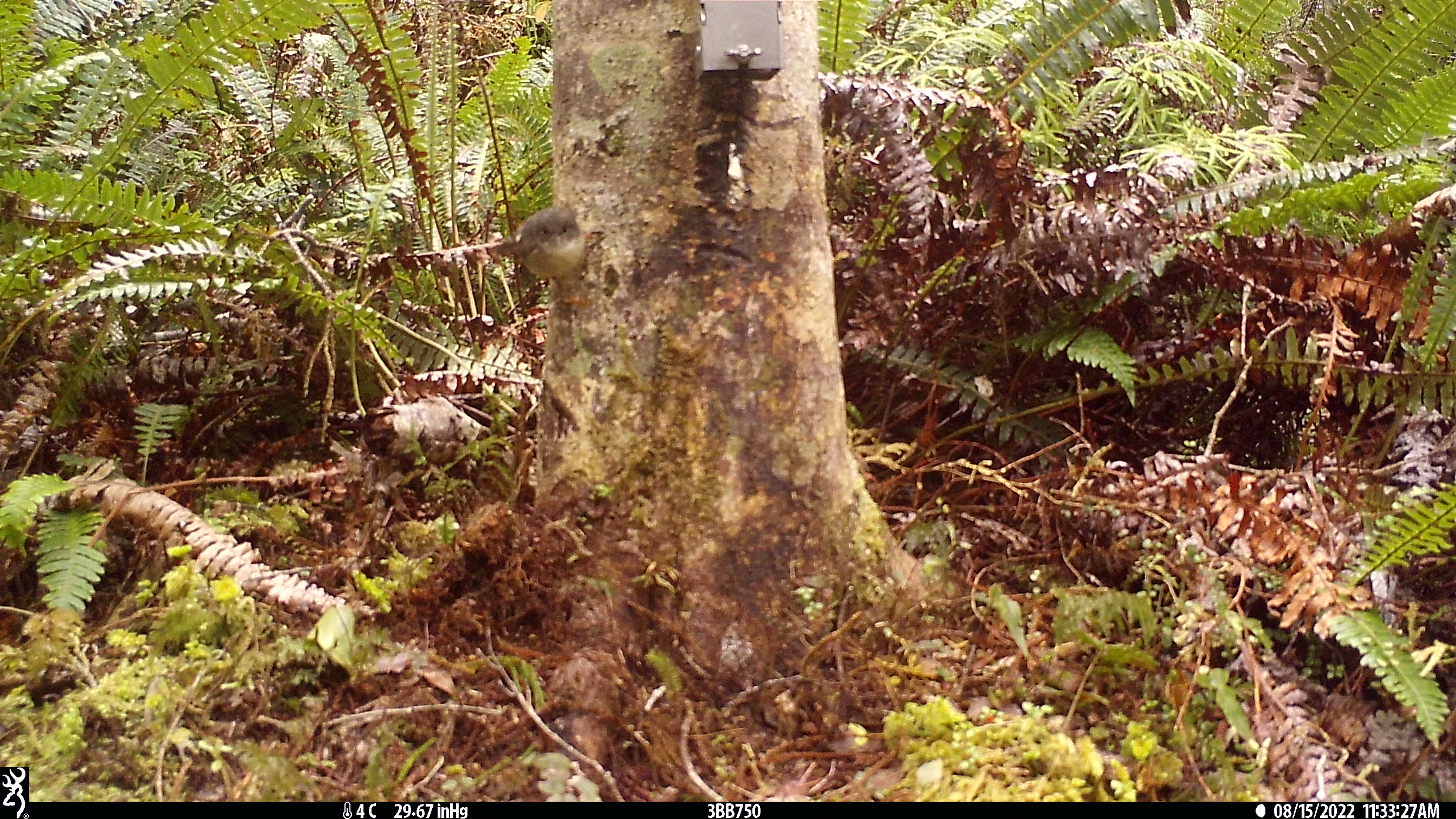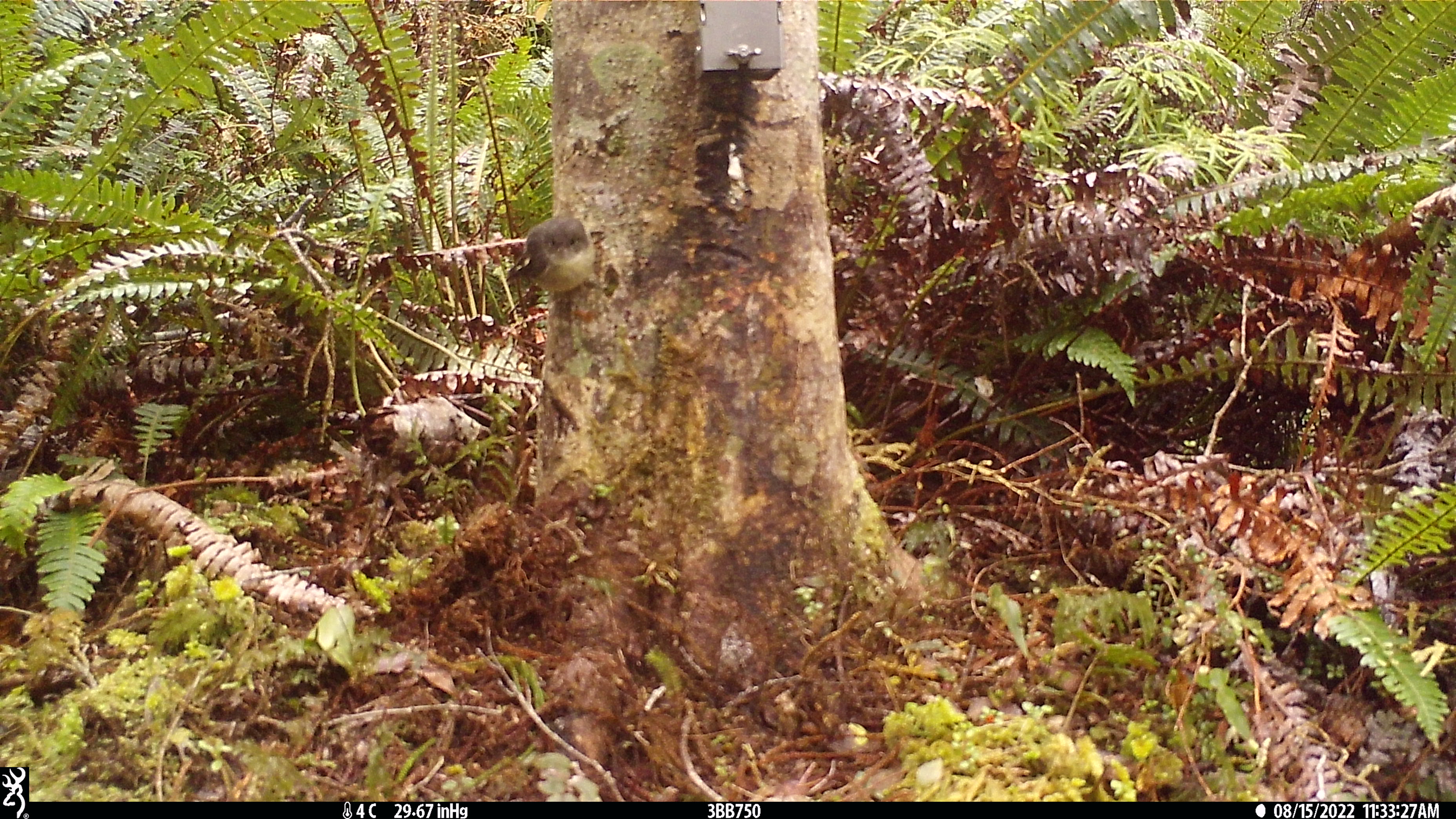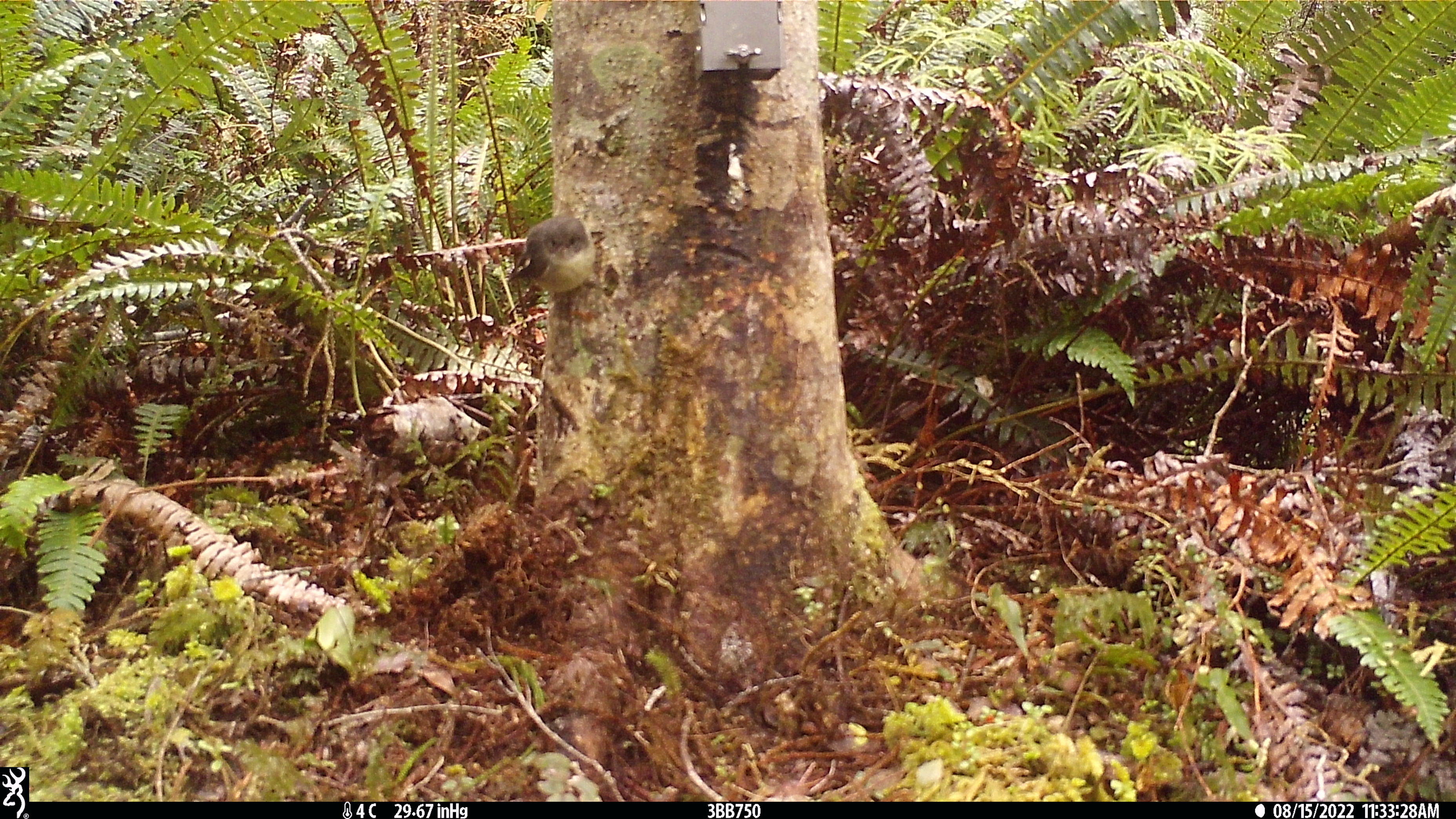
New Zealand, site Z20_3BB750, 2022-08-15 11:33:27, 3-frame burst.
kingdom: Animalia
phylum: Chordata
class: Aves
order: Passeriformes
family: Petroicidae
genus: Petroica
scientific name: Petroica macrocephala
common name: tomtit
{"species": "tomtit (Petroica macrocephala)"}